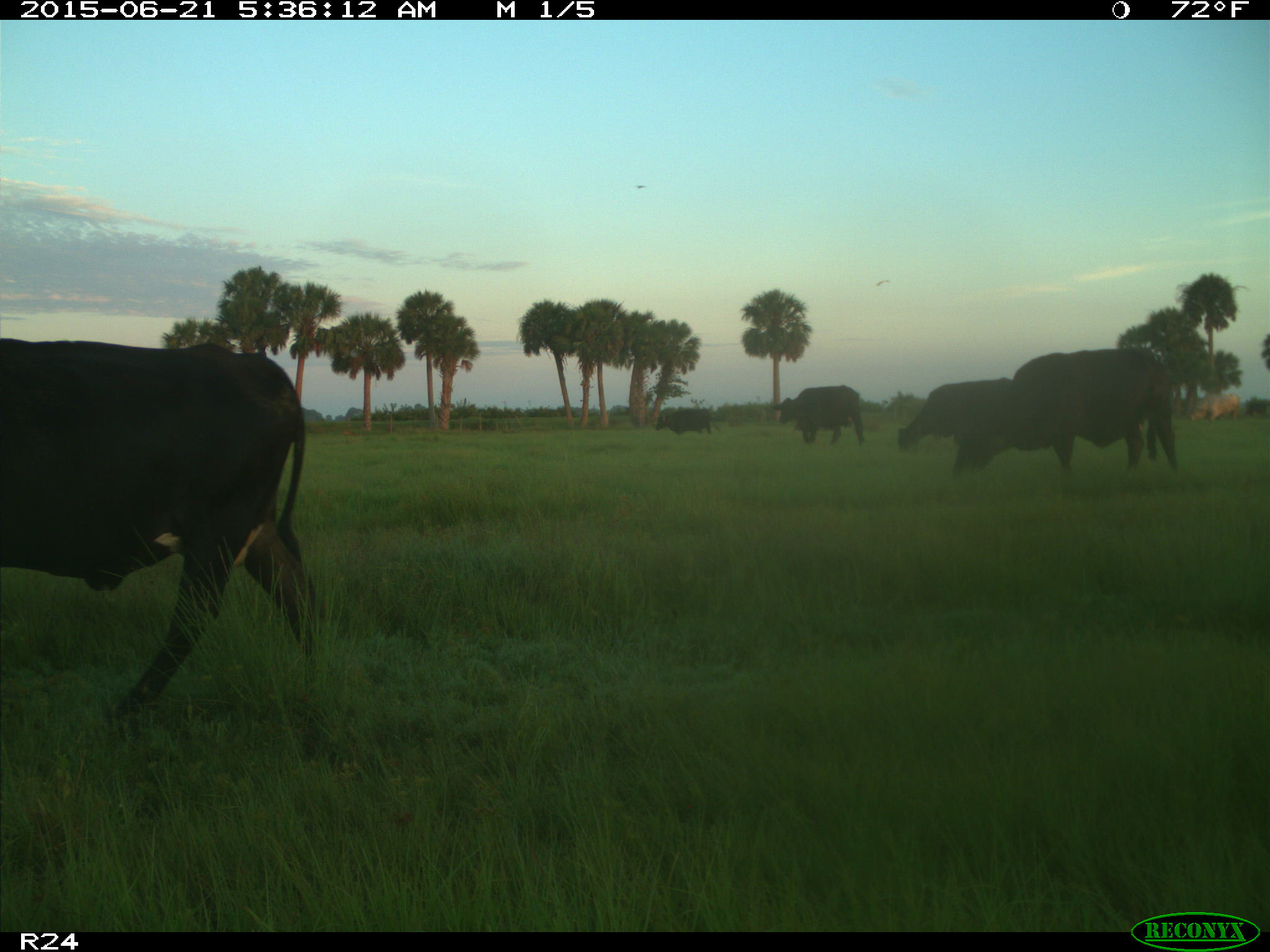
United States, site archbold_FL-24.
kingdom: Animalia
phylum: Chordata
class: Mammalia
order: Artiodactyla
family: Bovidae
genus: Bos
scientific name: Bos taurus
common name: domestic cow